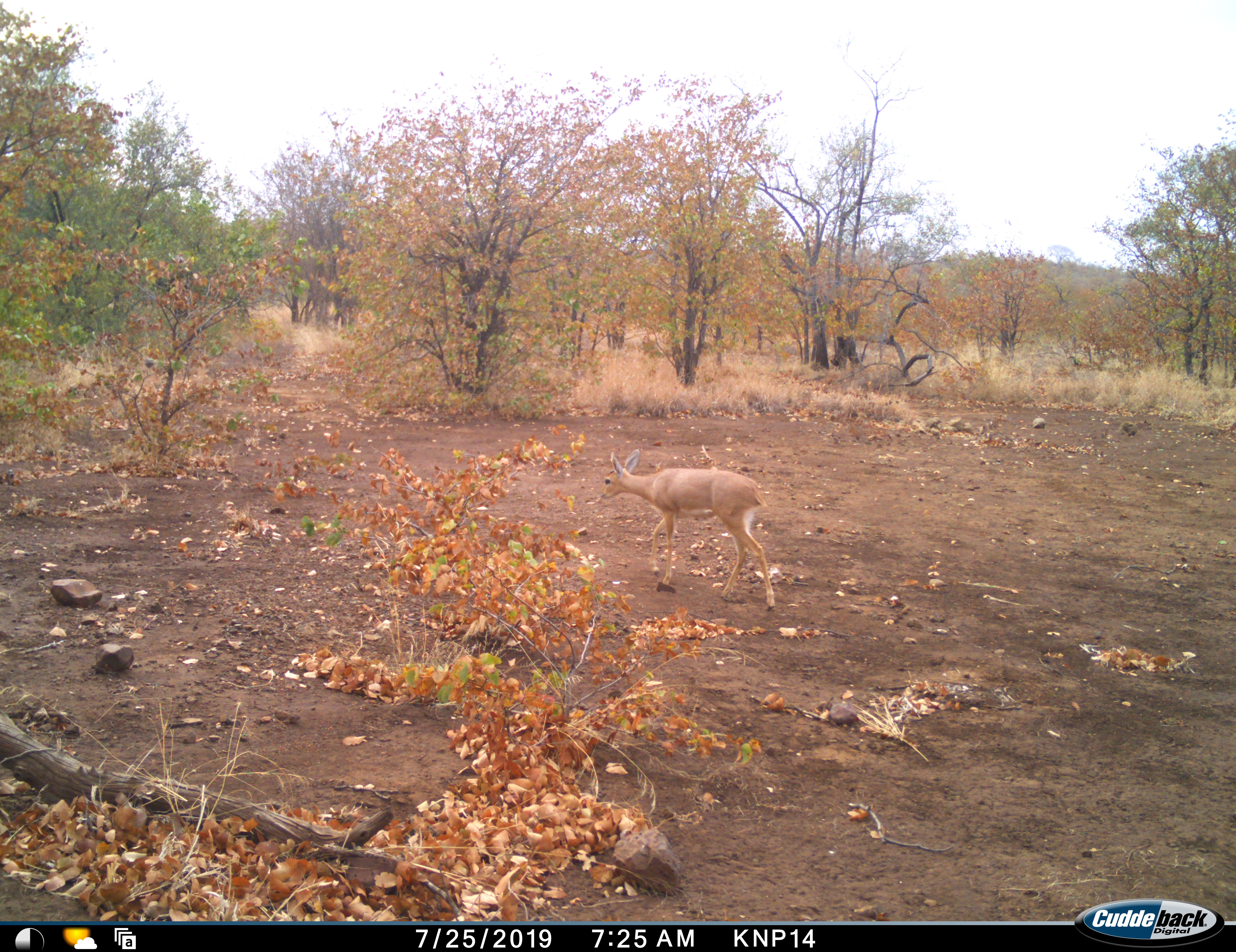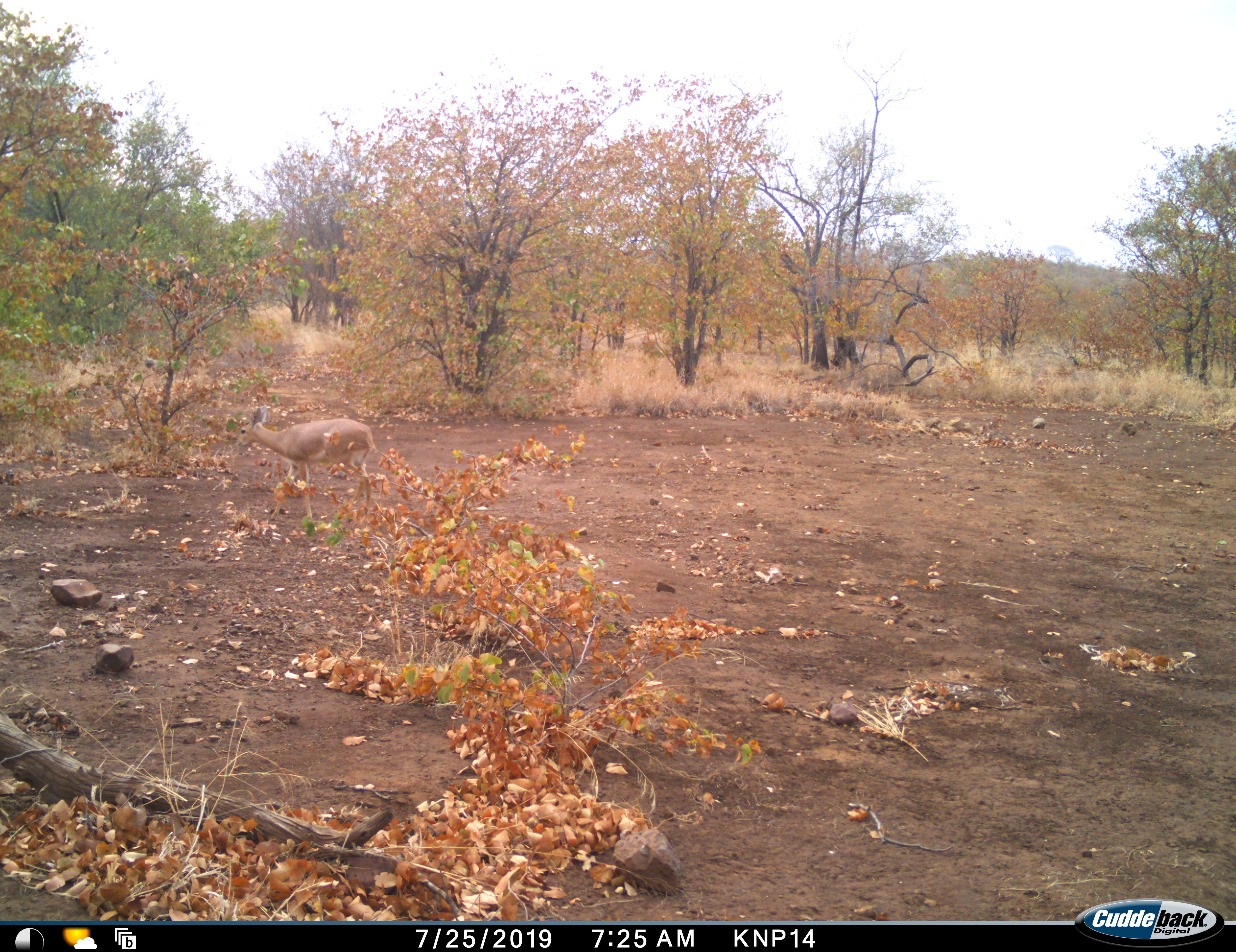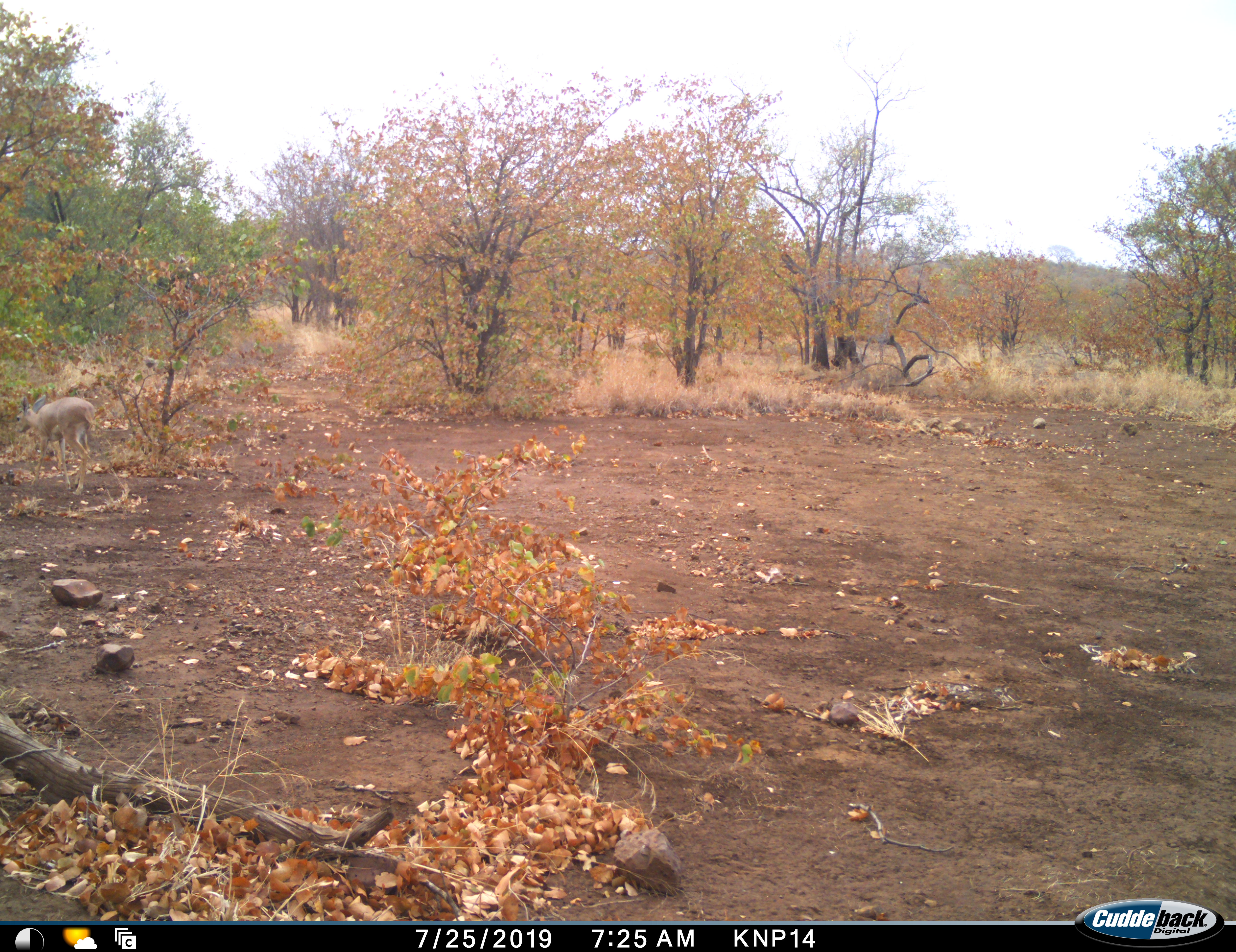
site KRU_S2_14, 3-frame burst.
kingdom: Animalia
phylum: Chordata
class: Mammalia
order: Artiodactyla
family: Bovidae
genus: Ourebia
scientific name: Ourebia ourebi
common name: oribi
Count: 1.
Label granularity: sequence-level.